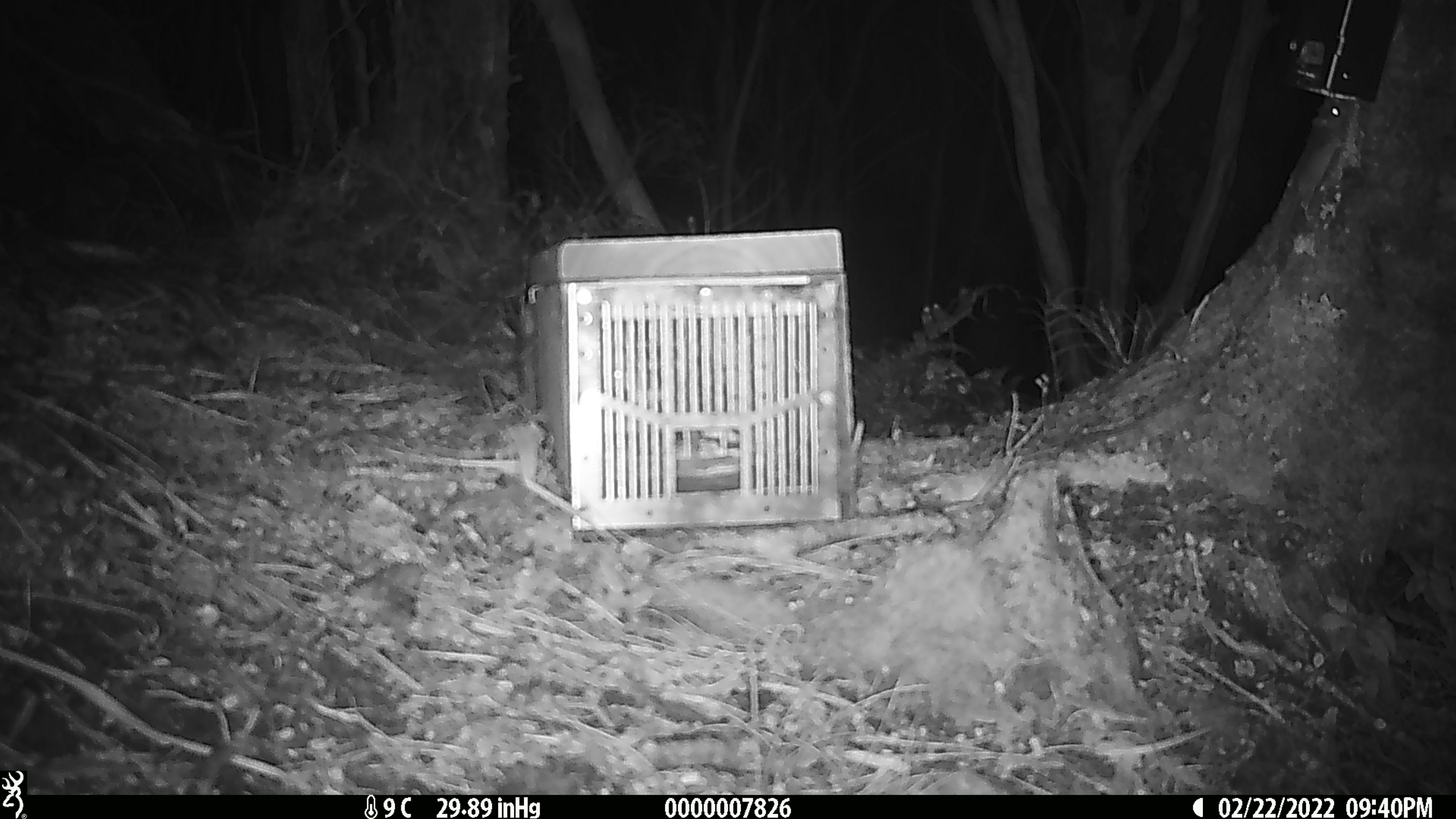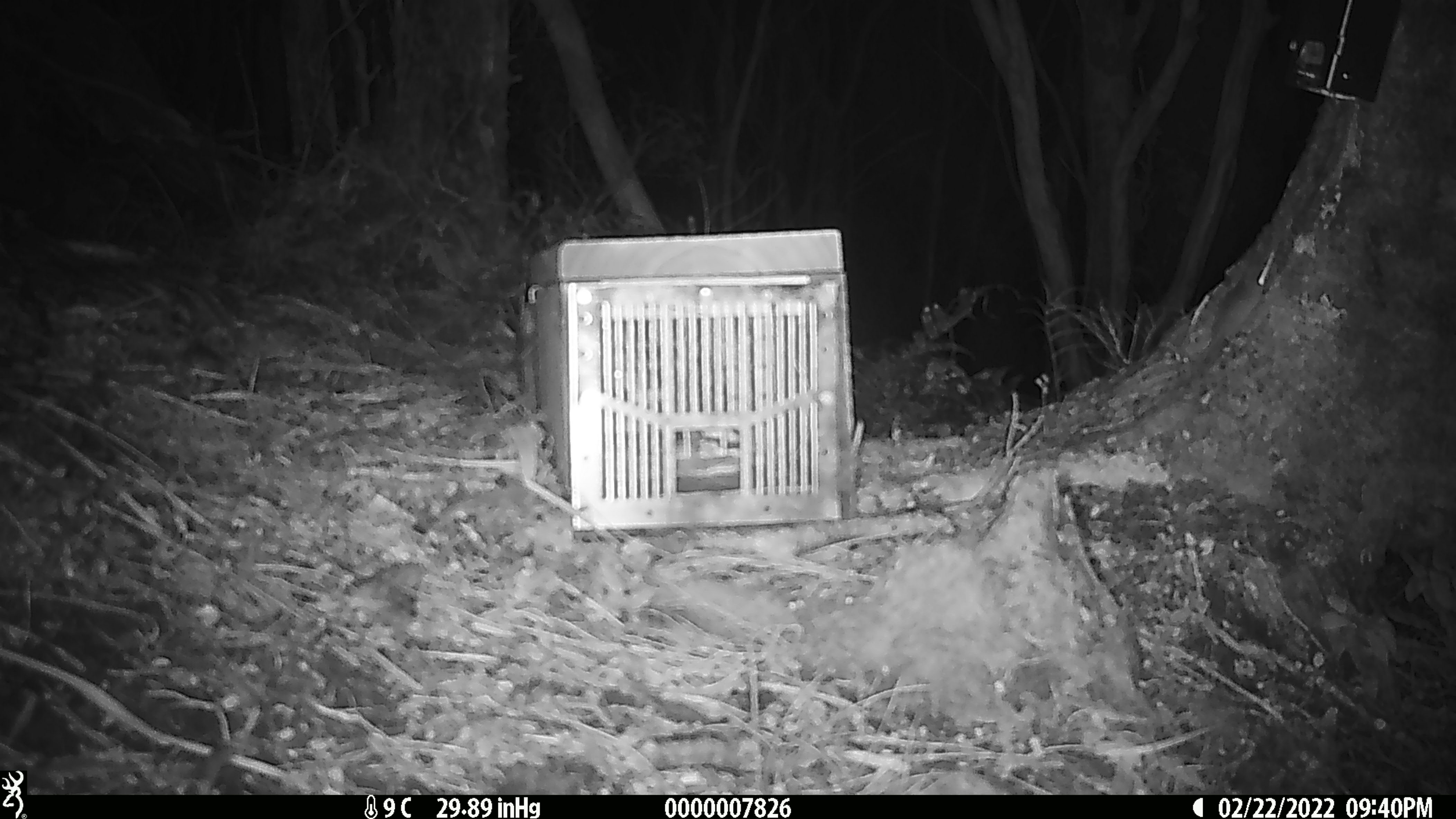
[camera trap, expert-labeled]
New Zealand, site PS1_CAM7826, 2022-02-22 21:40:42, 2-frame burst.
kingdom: Animalia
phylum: Chordata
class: Mammalia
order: Rodentia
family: Muridae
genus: Mus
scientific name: Mus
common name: mouse